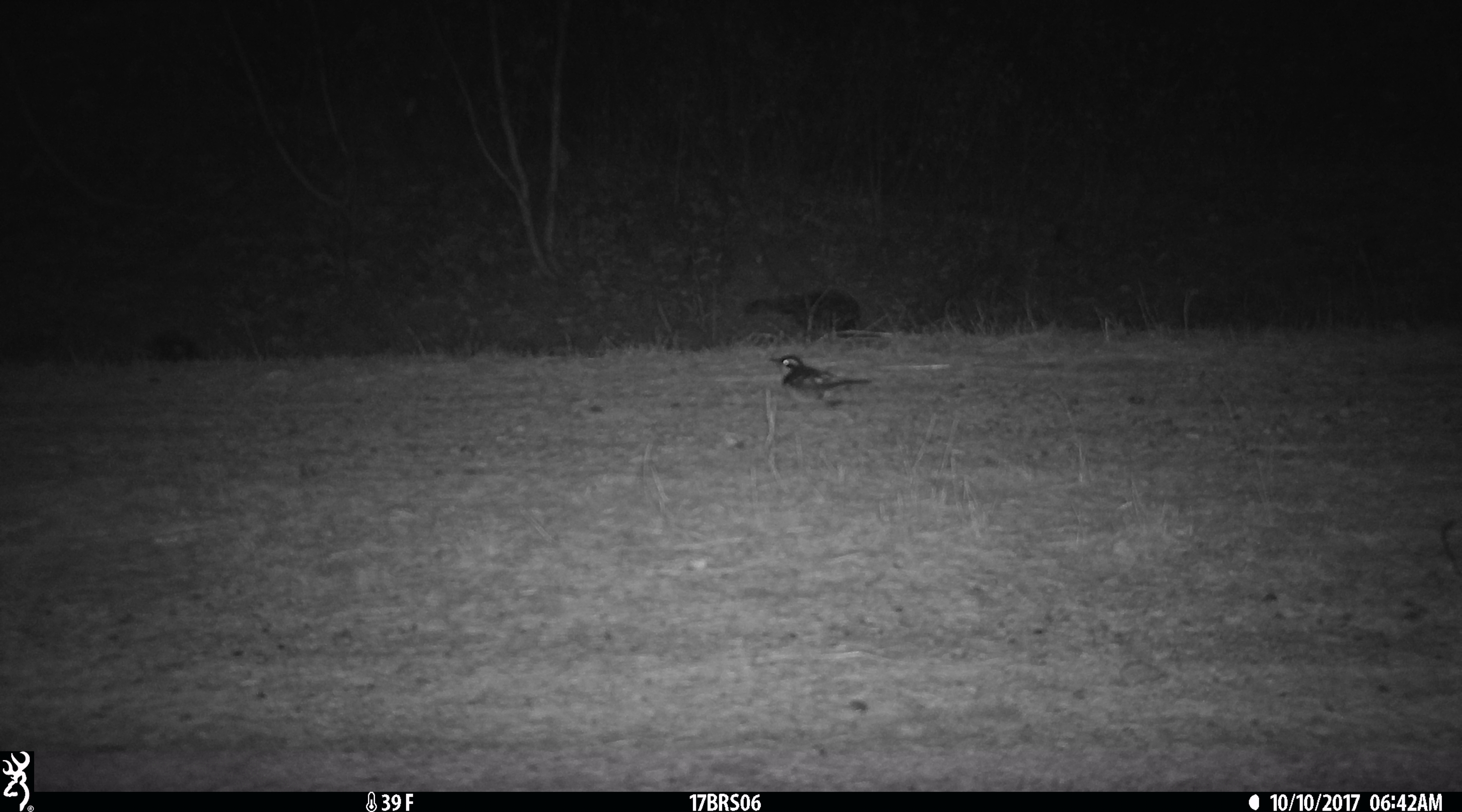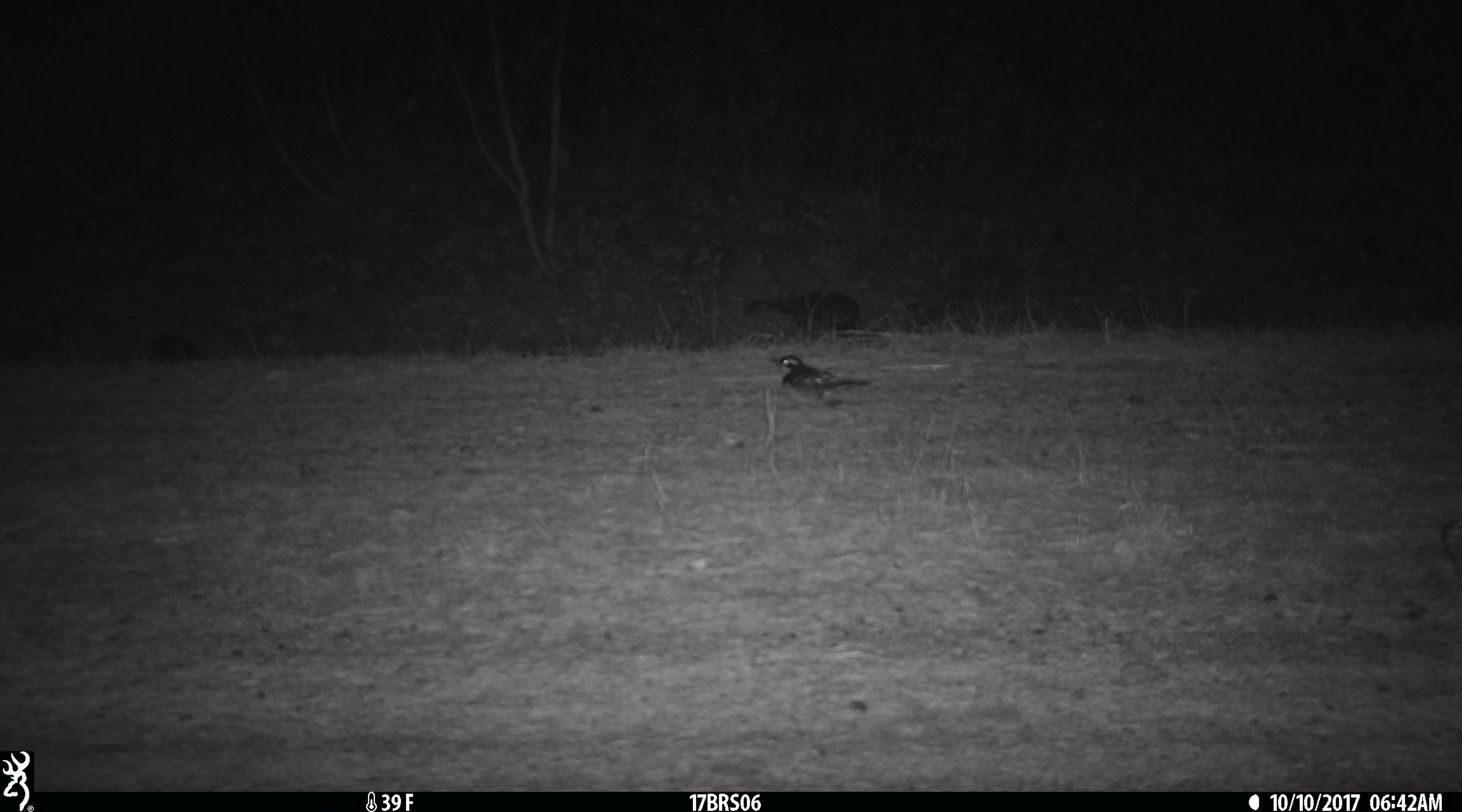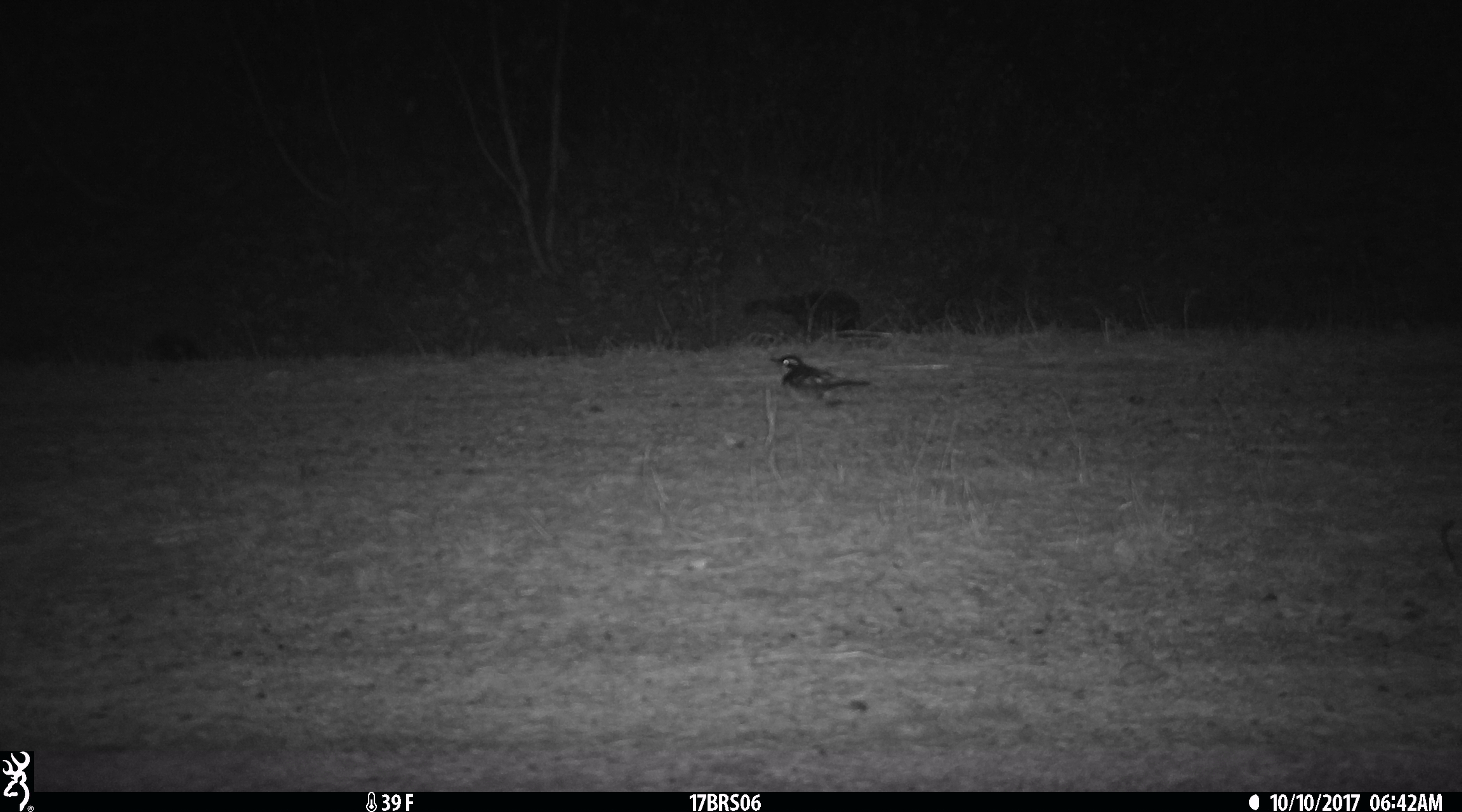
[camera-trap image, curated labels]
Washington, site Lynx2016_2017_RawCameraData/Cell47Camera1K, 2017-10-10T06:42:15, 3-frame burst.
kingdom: Animalia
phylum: Chordata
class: Aves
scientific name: Aves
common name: birds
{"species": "Aves (birds)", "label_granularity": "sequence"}